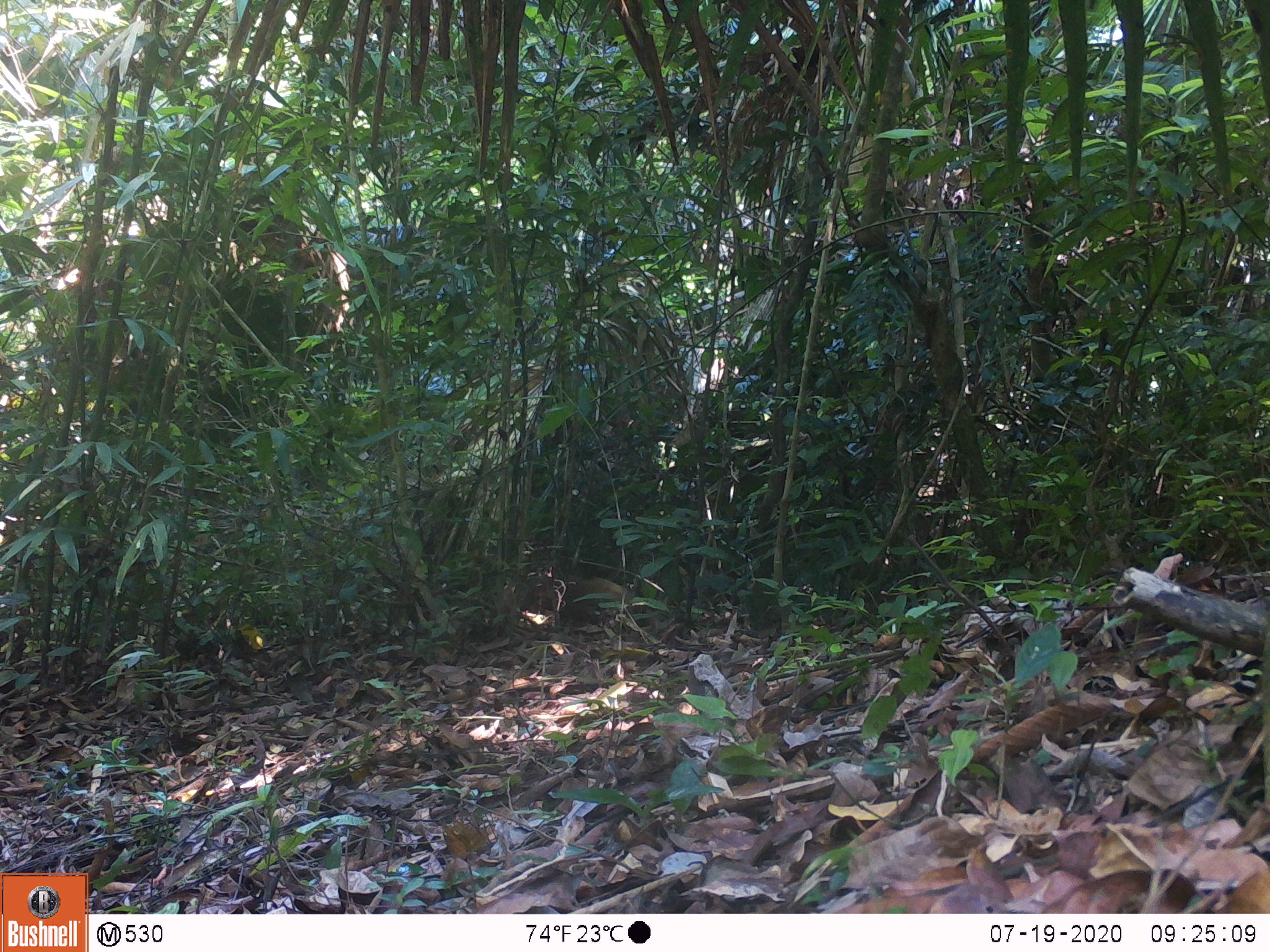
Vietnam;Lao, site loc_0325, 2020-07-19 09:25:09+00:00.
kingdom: Animalia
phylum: Chordata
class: Mammalia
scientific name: Mammalia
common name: mammal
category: unidentified small mammal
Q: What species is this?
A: Unidentified small mammal (mammal) (Mammalia).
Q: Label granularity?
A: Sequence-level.